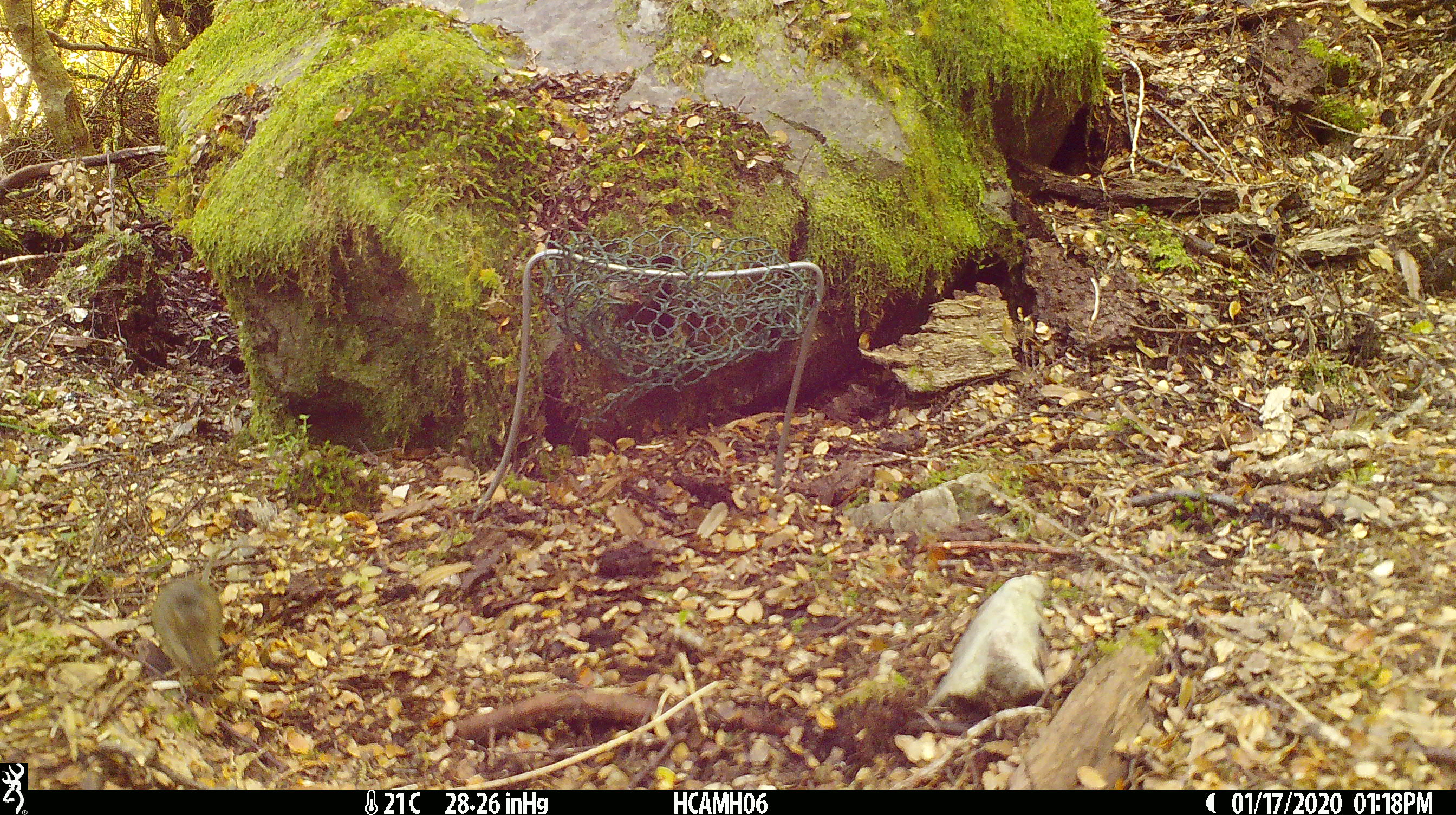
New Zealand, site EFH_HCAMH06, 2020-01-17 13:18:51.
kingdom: Animalia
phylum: Chordata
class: Mammalia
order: Rodentia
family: Muridae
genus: Mus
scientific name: Mus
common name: mouse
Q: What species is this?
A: Mouse (Mus).